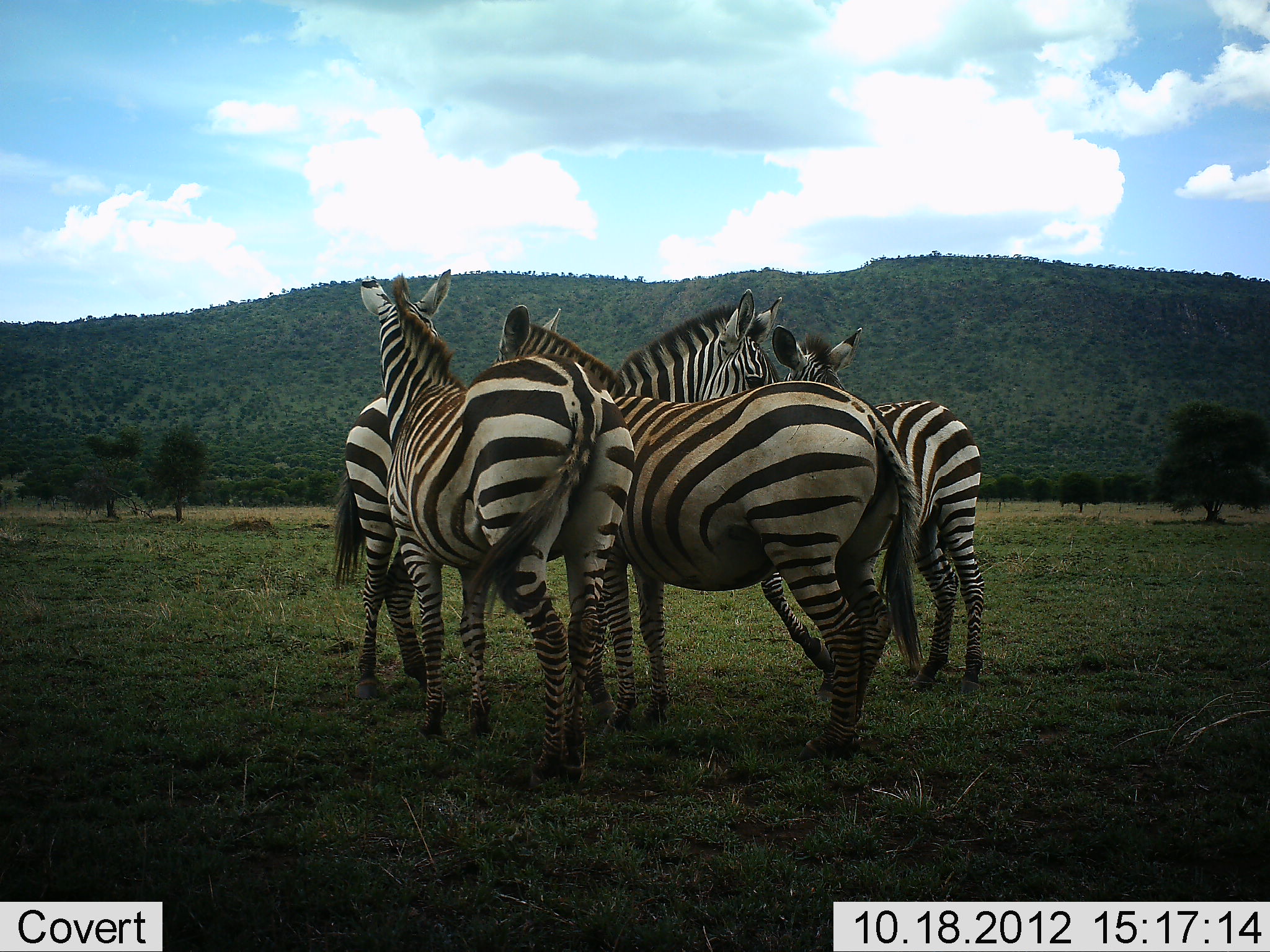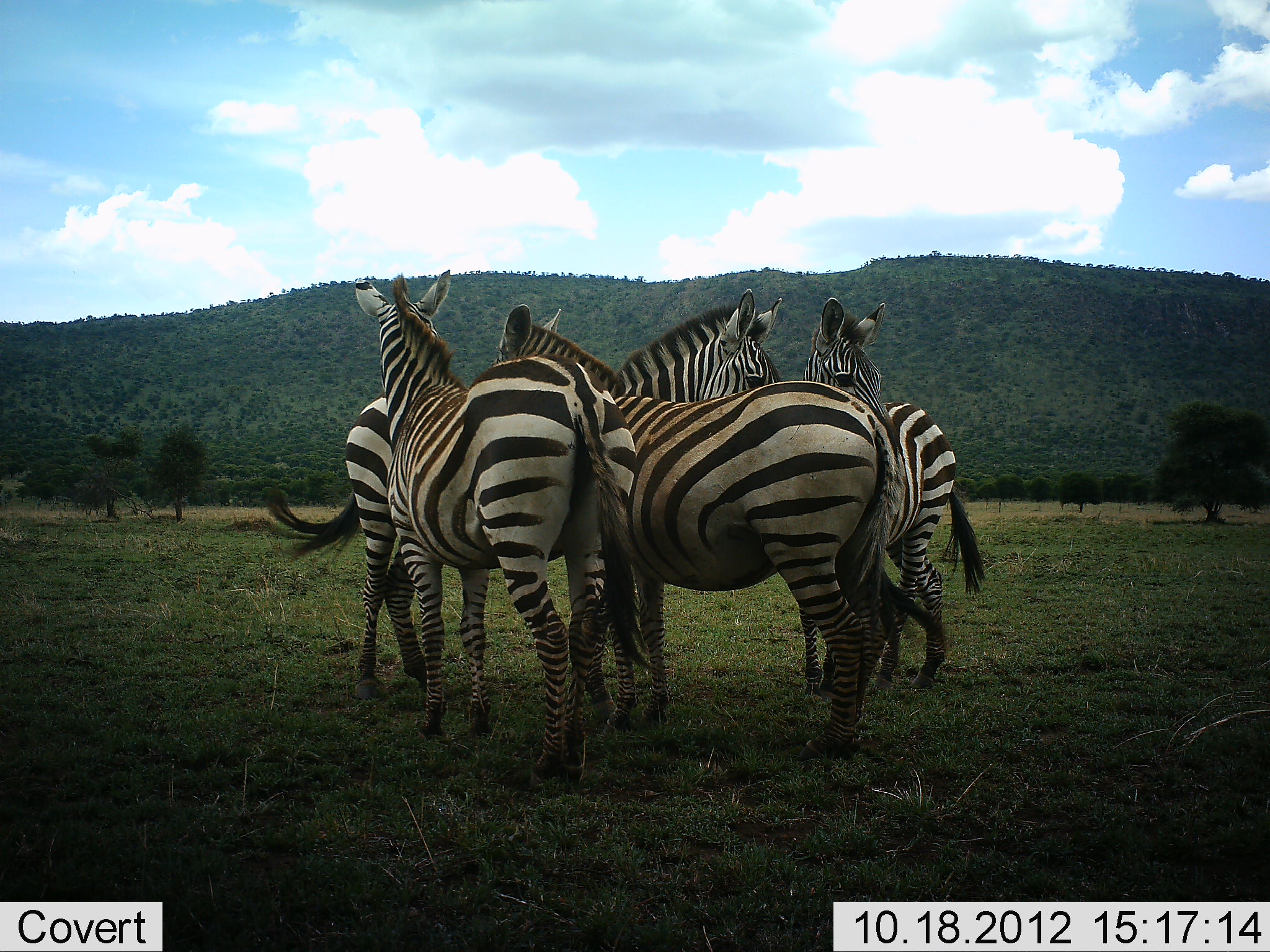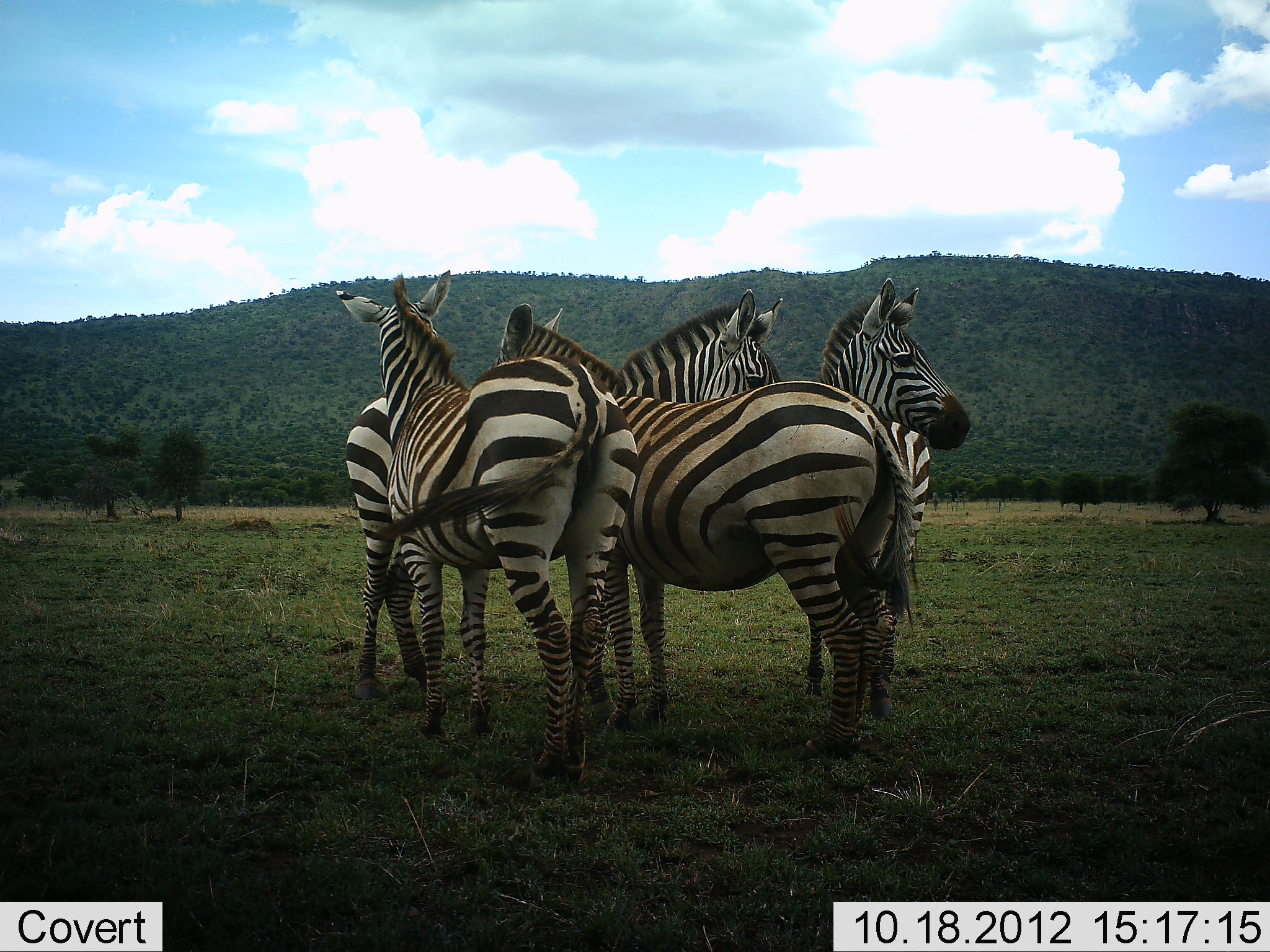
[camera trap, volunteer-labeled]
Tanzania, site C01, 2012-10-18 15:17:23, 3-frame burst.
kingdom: Animalia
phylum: Chordata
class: Mammalia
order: Perissodactyla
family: Equidae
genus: Equus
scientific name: Equus quagga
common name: plains zebra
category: zebra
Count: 4.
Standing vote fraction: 90%.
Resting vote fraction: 0%.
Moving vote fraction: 0%.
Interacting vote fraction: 60%.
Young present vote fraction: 0%.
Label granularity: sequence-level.